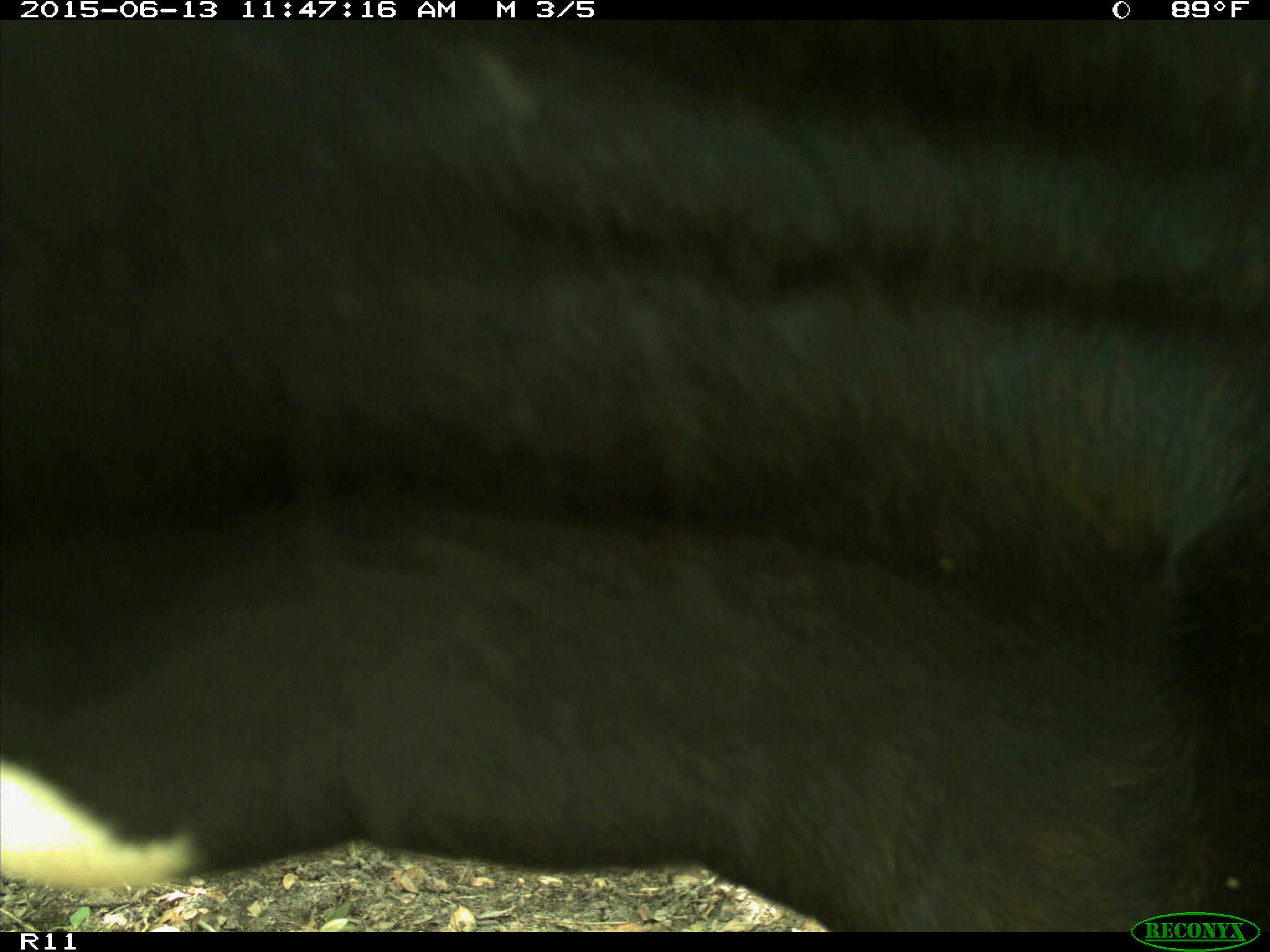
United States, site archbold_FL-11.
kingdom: Animalia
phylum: Chordata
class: Mammalia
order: Artiodactyla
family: Bovidae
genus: Bos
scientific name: Bos taurus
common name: domestic cow